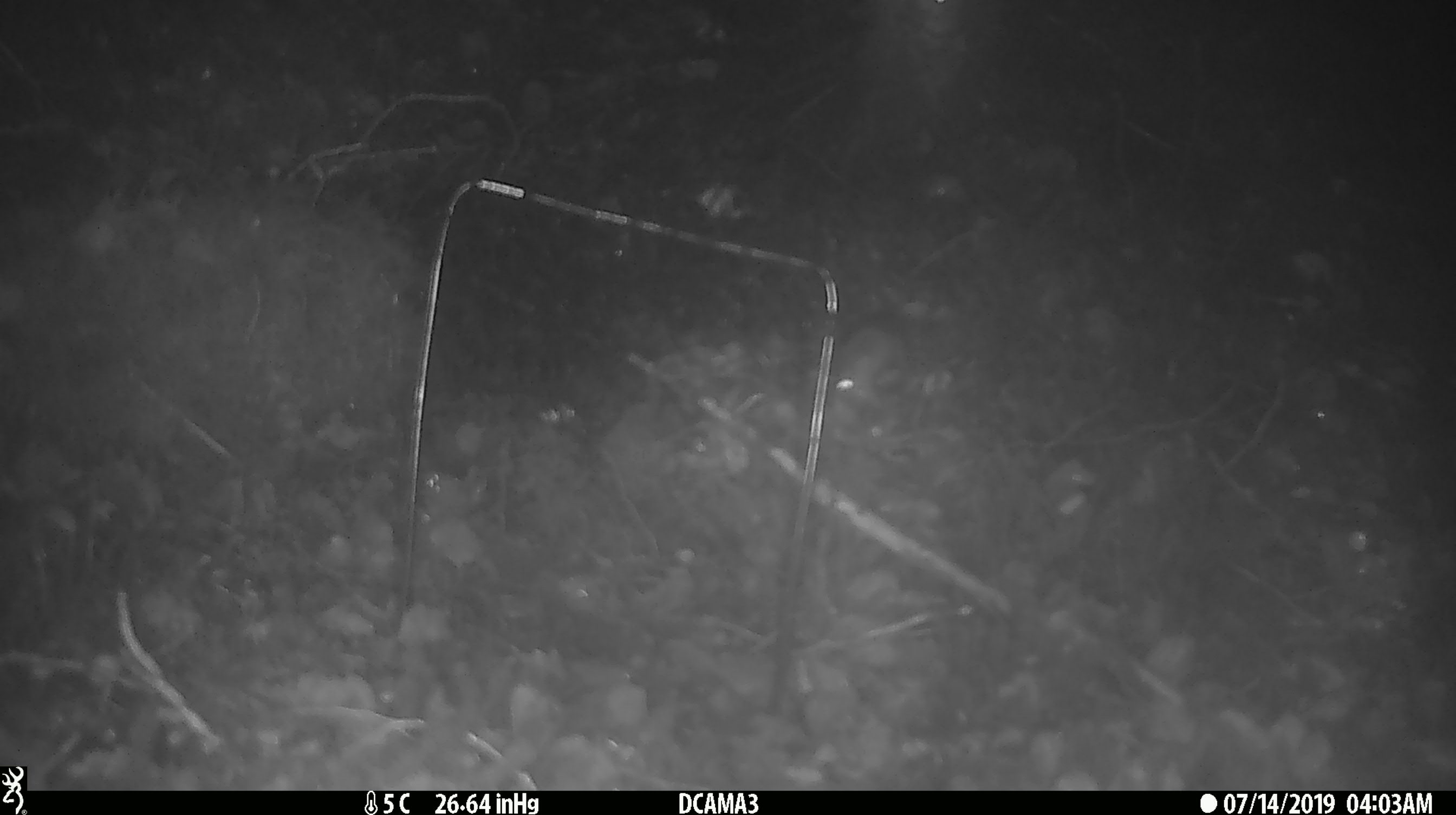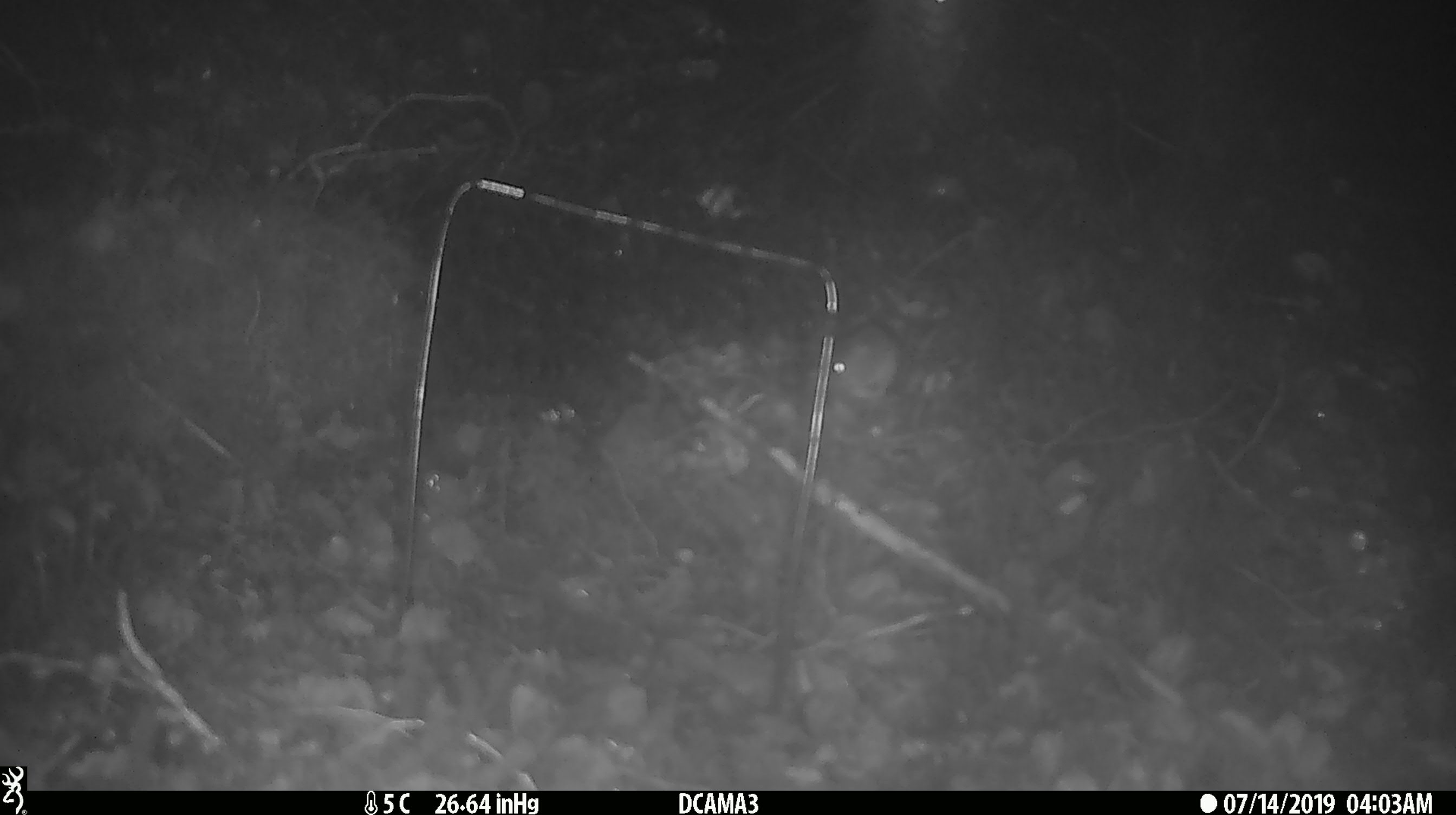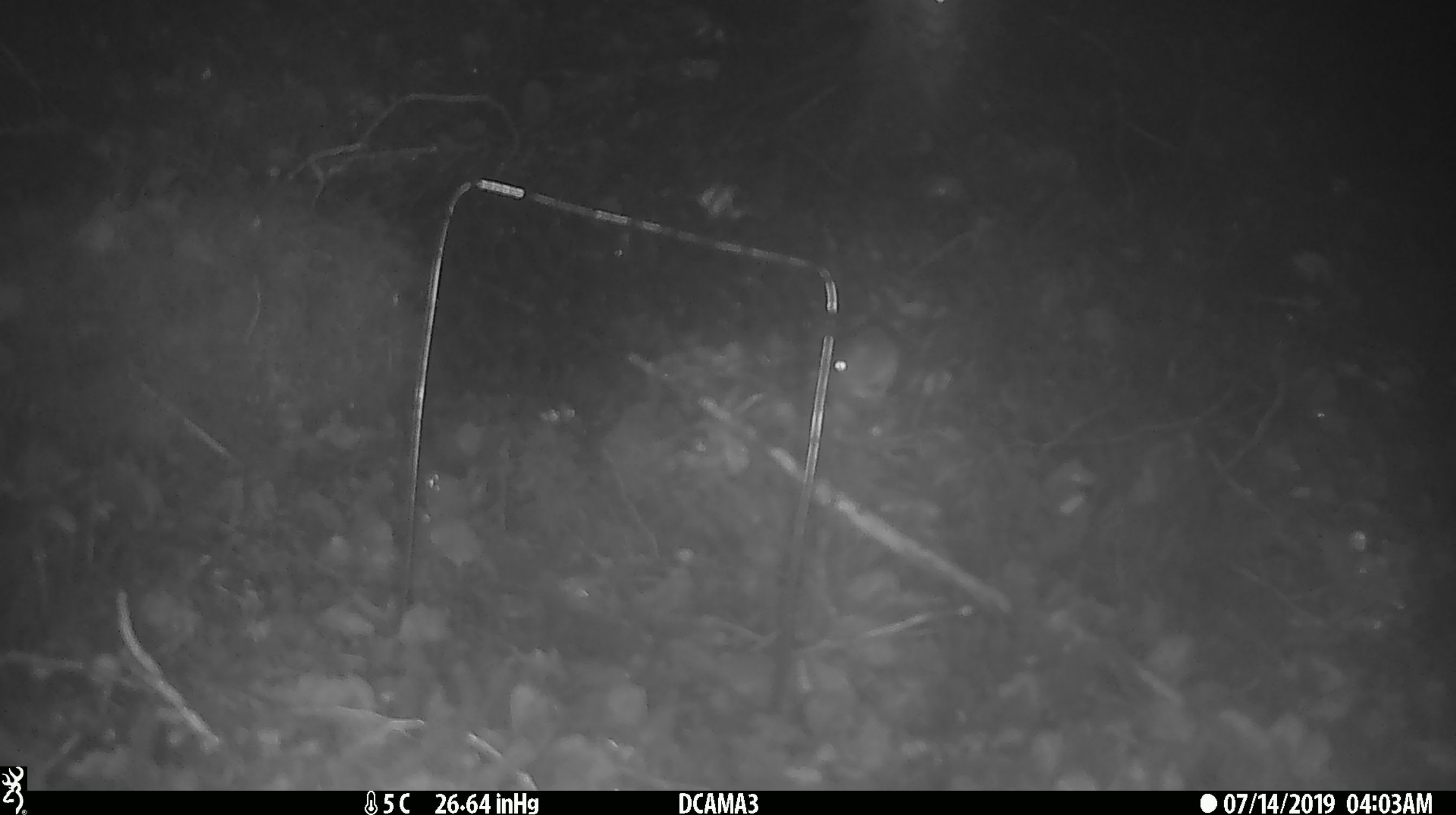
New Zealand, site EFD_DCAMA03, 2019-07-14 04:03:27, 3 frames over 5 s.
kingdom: Animalia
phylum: Chordata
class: Mammalia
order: Rodentia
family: Muridae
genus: Mus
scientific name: Mus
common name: mouse